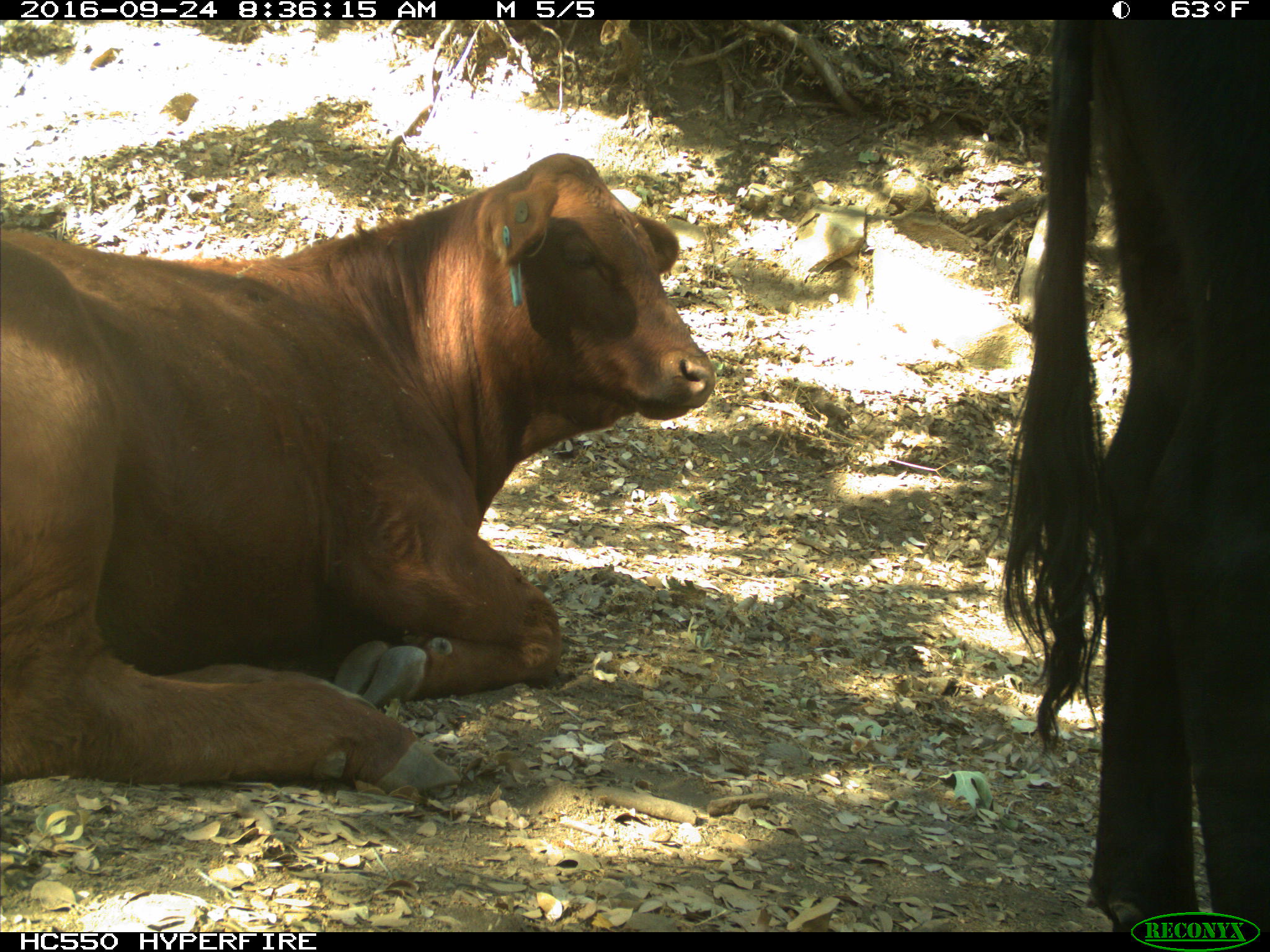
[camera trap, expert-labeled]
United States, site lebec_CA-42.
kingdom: Animalia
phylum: Chordata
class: Mammalia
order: Artiodactyla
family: Bovidae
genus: Bos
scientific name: Bos taurus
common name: domestic cow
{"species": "Bos taurus (domestic cow)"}